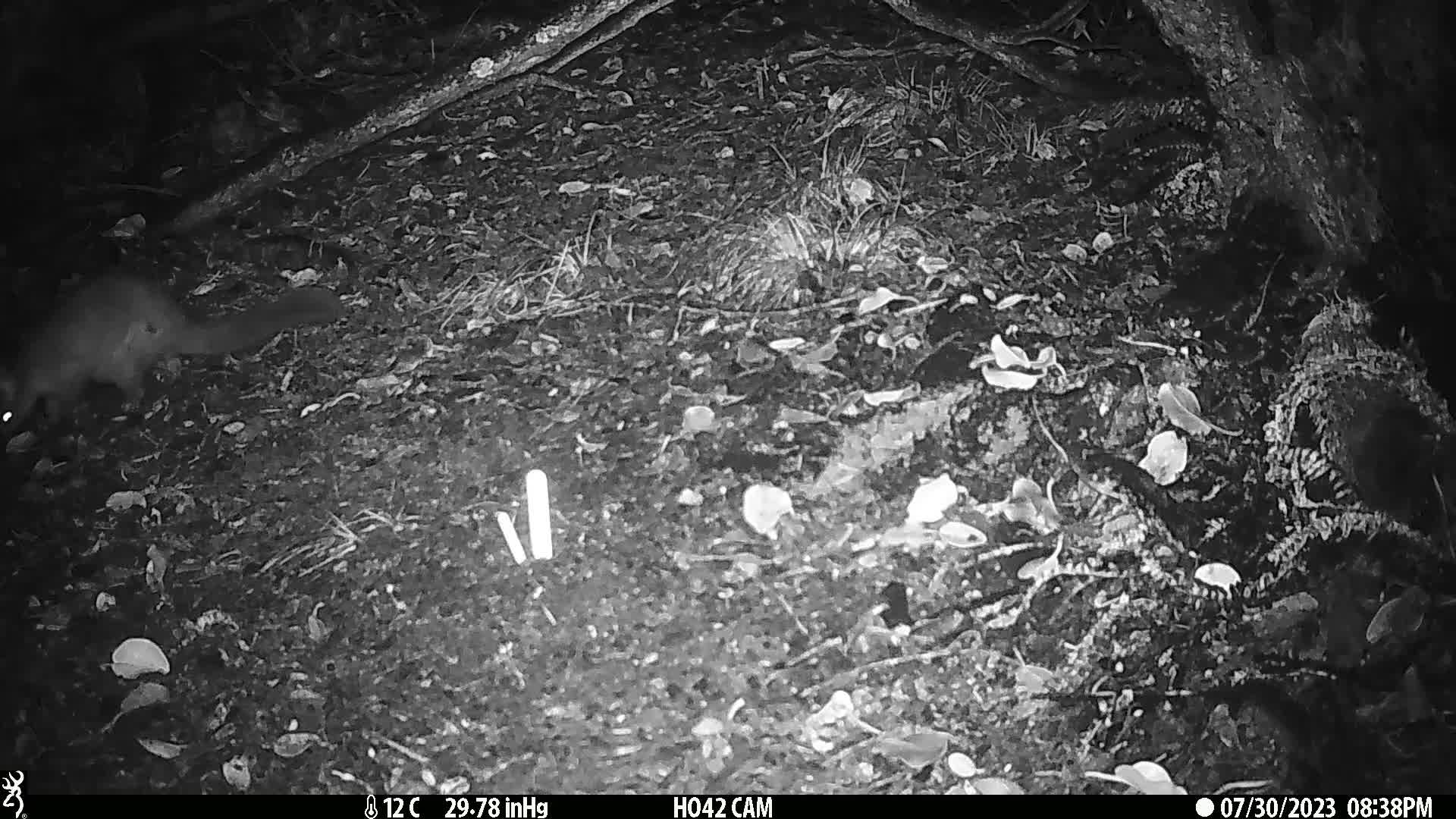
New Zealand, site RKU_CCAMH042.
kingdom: Animalia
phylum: Chordata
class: Mammalia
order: Diprotodontia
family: Phalangeridae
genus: Trichosurus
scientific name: Trichosurus vulpecula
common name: common brushtail possum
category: possum